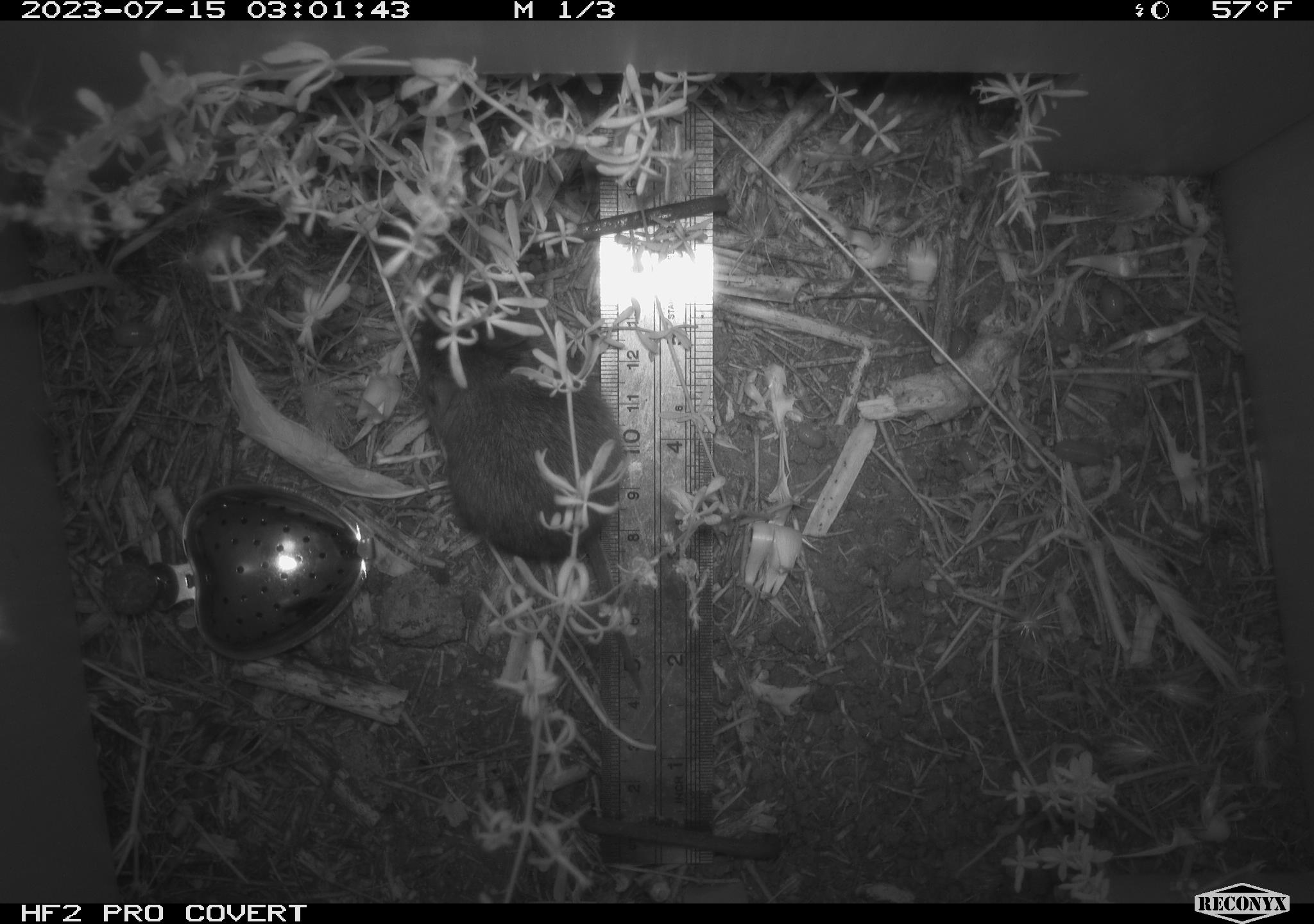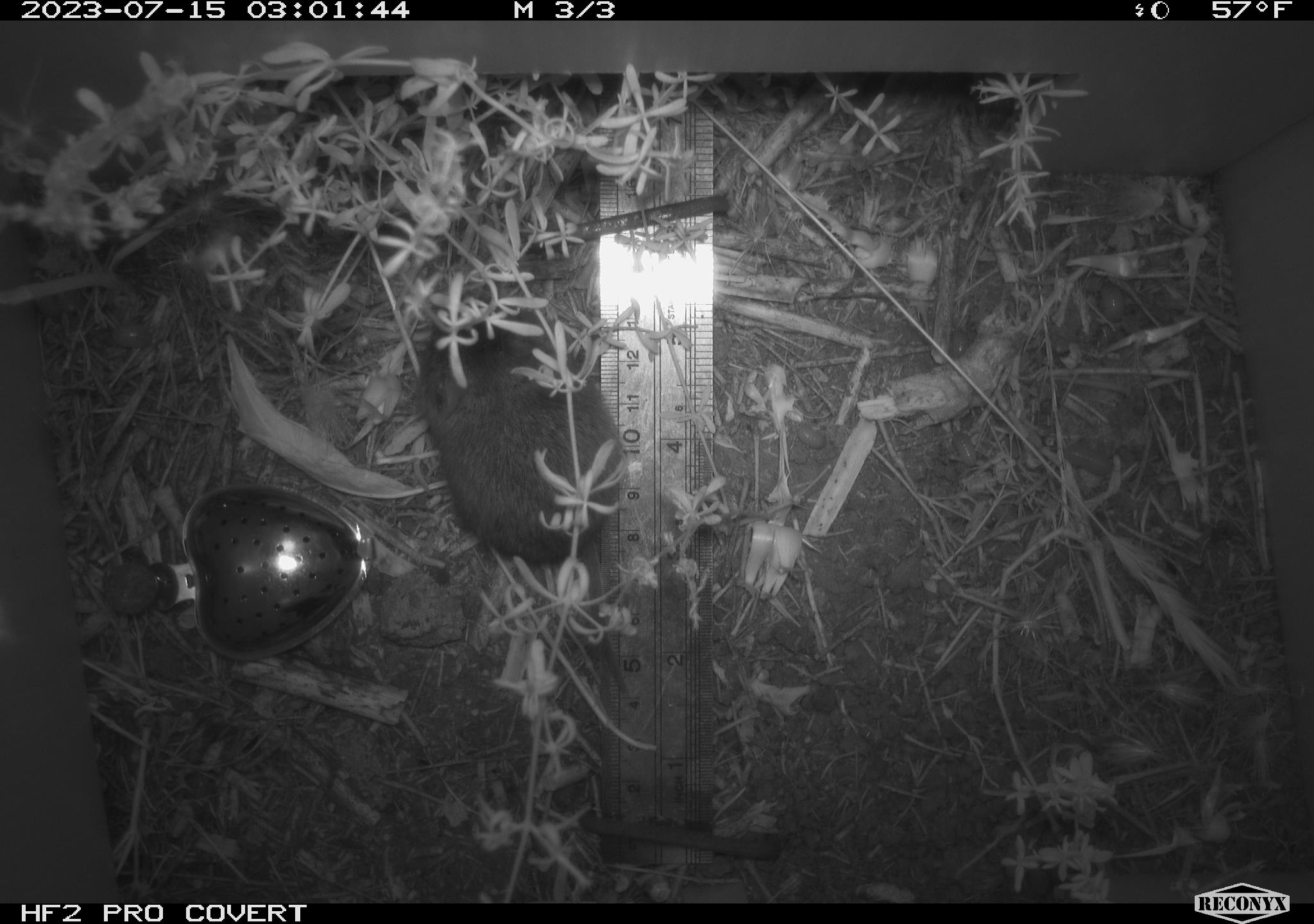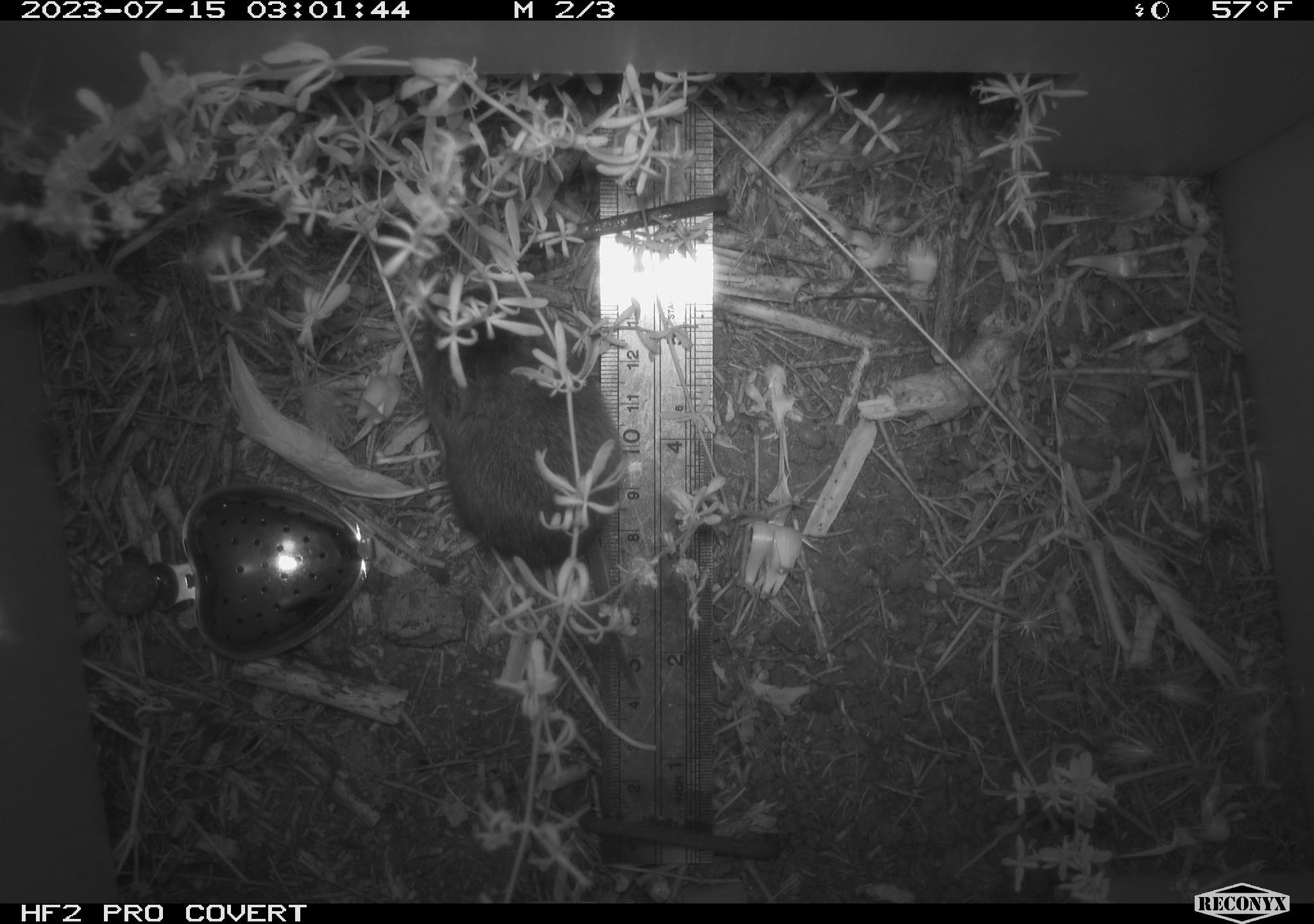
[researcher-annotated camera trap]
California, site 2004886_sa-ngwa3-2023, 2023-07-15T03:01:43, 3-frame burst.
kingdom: Animalia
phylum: Chordata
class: Mammalia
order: Rodentia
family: Cricetidae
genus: Microtus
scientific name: Microtus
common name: meadow vole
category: microtus species